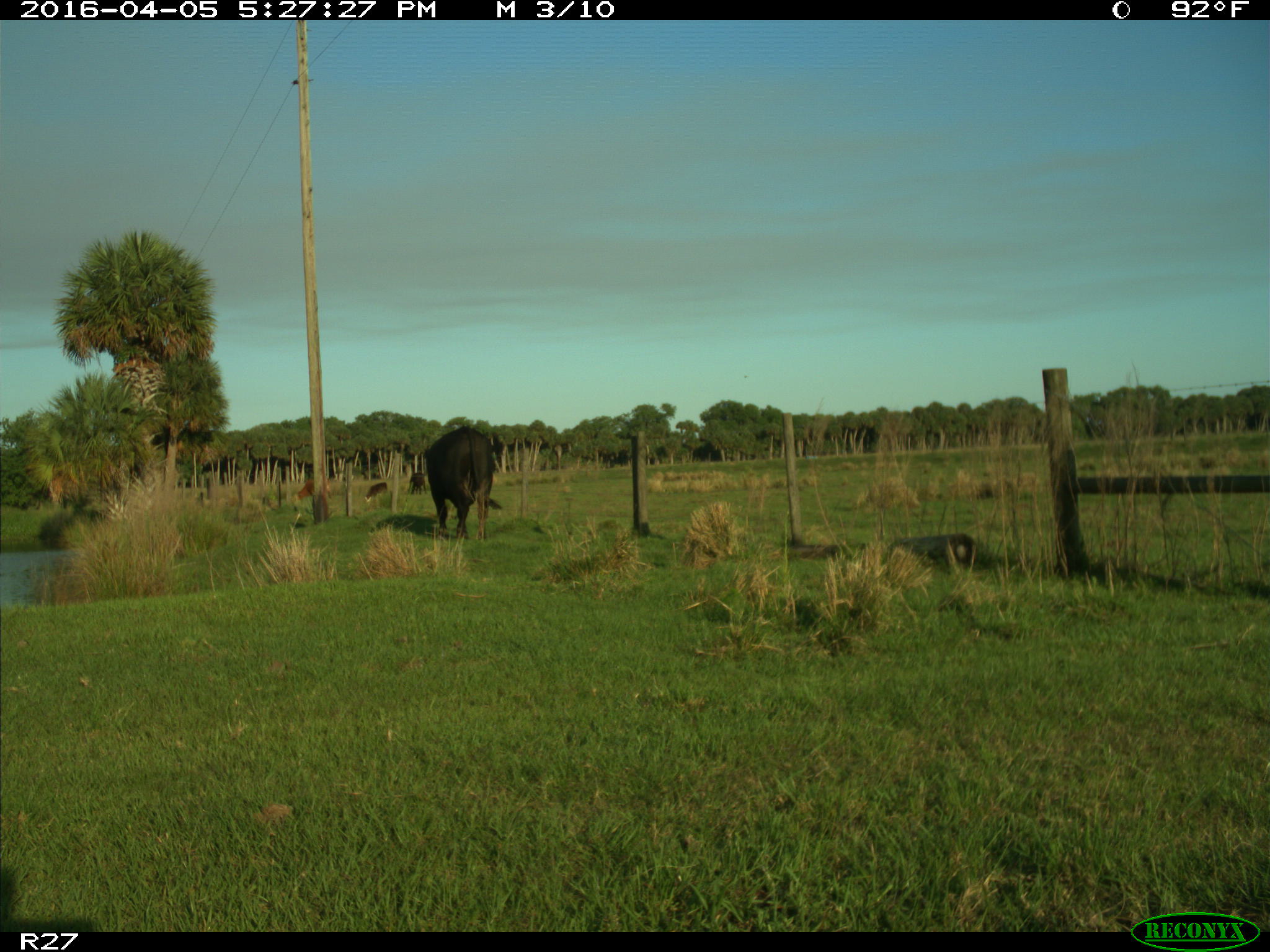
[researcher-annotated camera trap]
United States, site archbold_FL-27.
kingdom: Animalia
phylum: Chordata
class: Mammalia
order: Artiodactyla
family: Bovidae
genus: Bos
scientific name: Bos taurus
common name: domestic cow